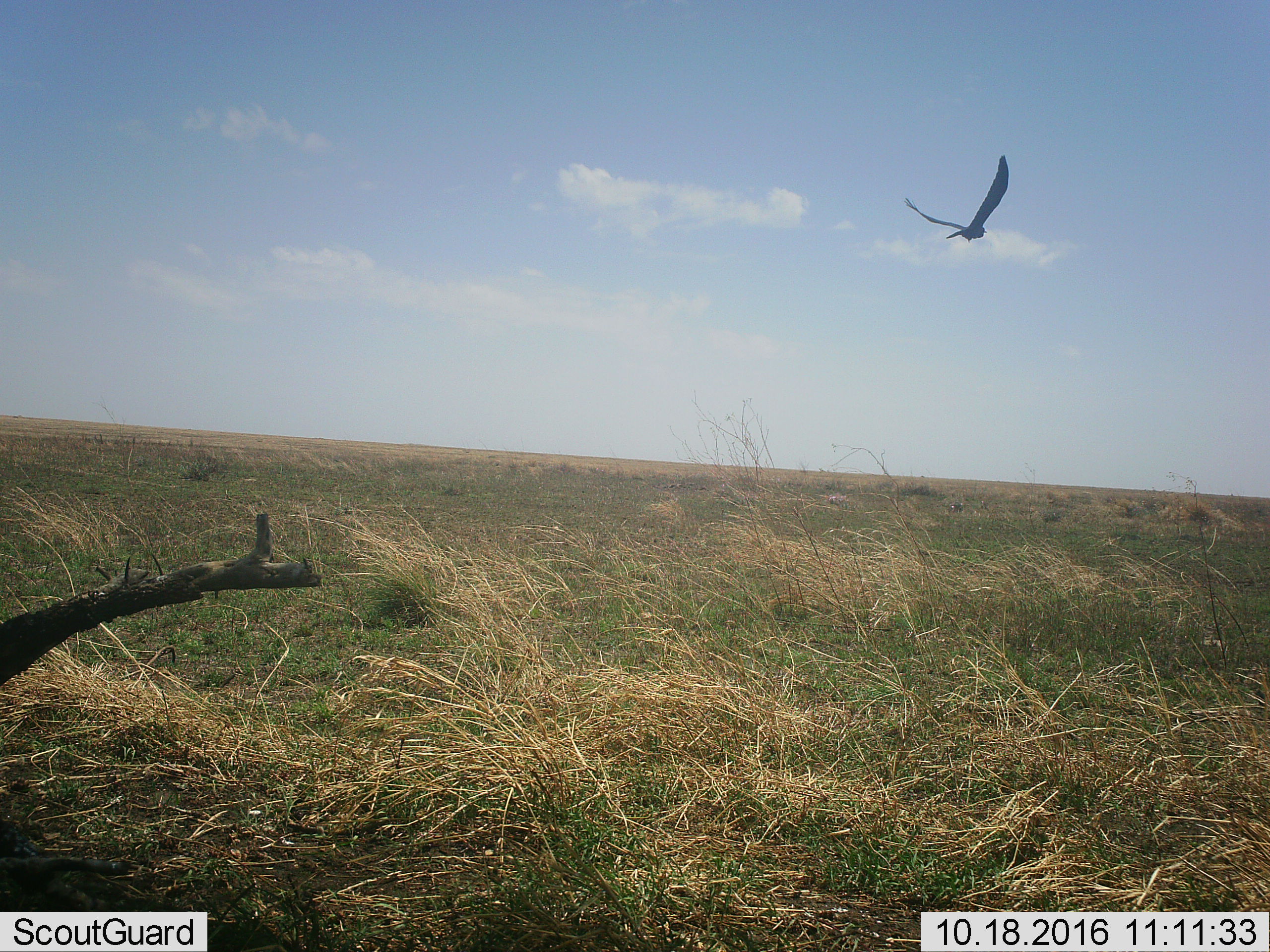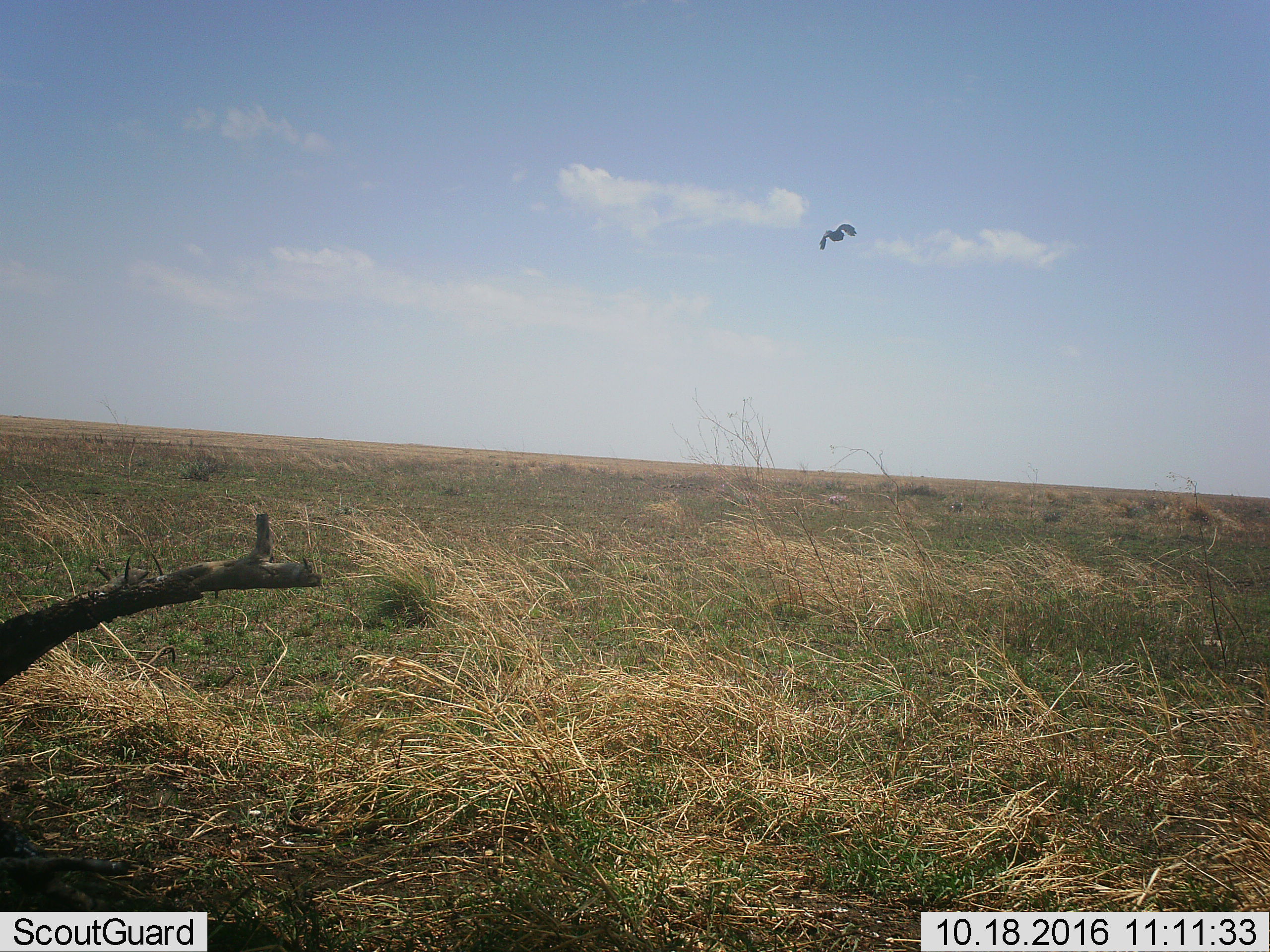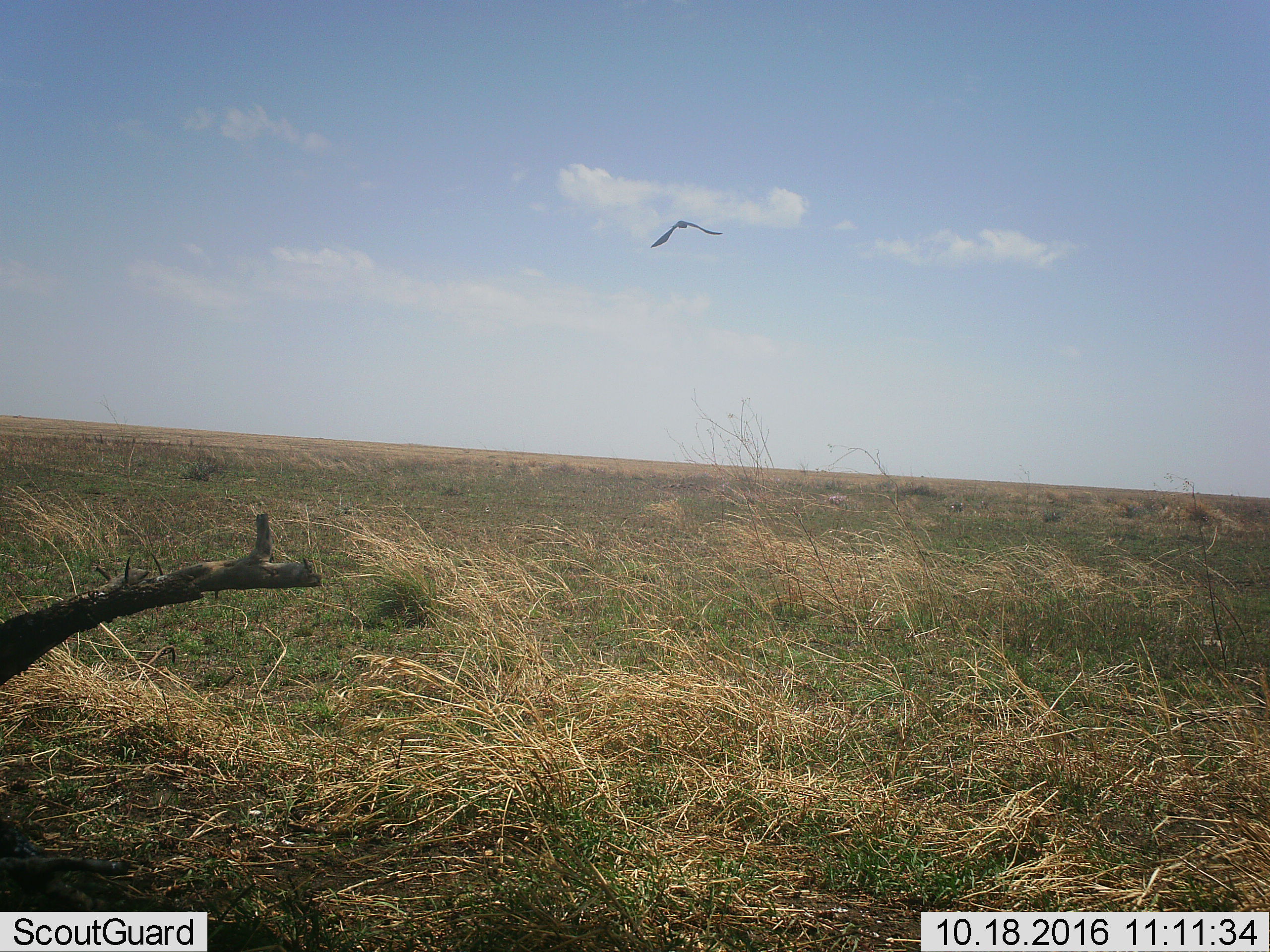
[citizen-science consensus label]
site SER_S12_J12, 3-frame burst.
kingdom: Animalia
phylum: Chordata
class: Aves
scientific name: Aves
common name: bird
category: birdother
Birdother (bird) (Aves), count 1. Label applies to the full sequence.